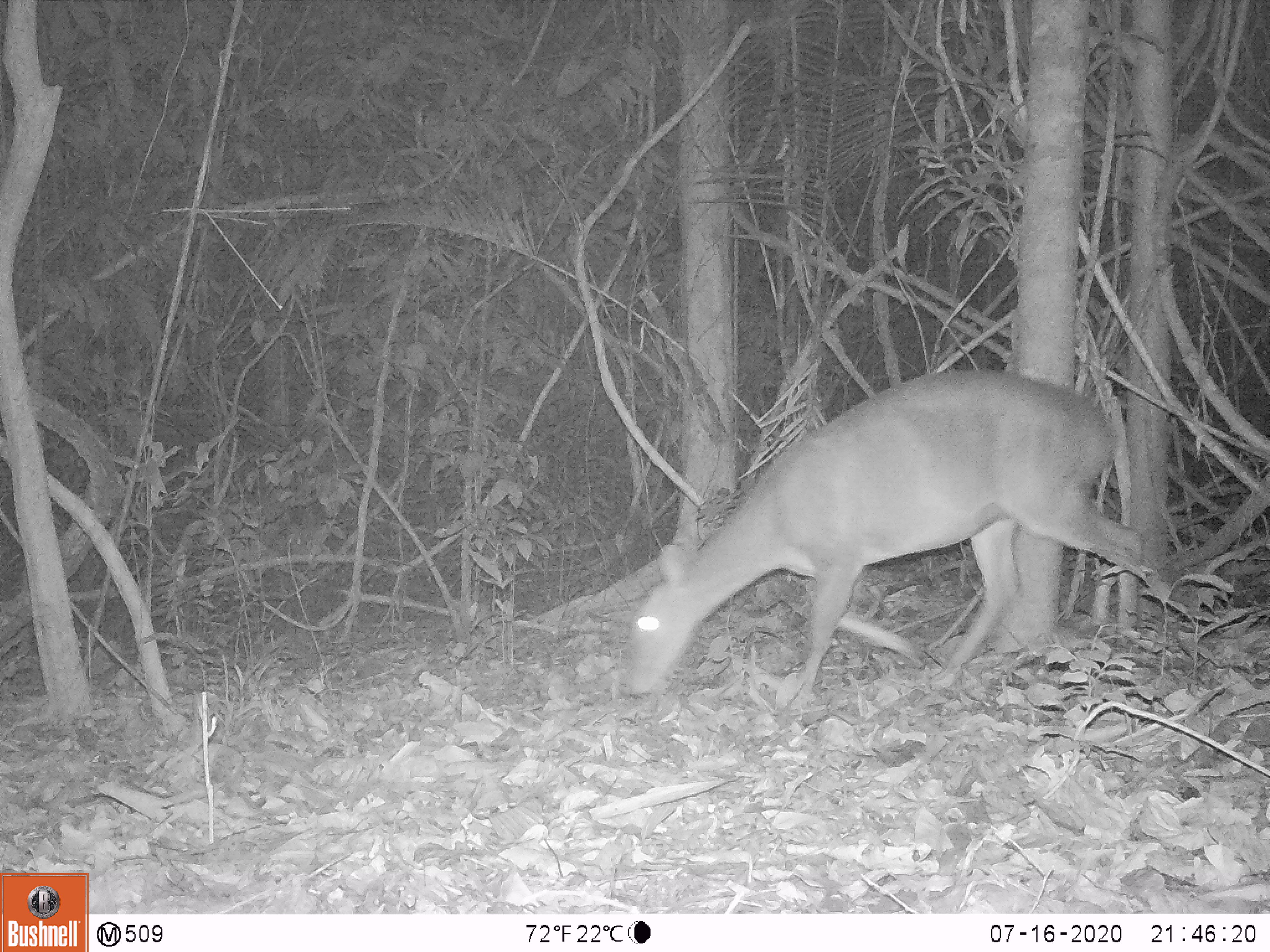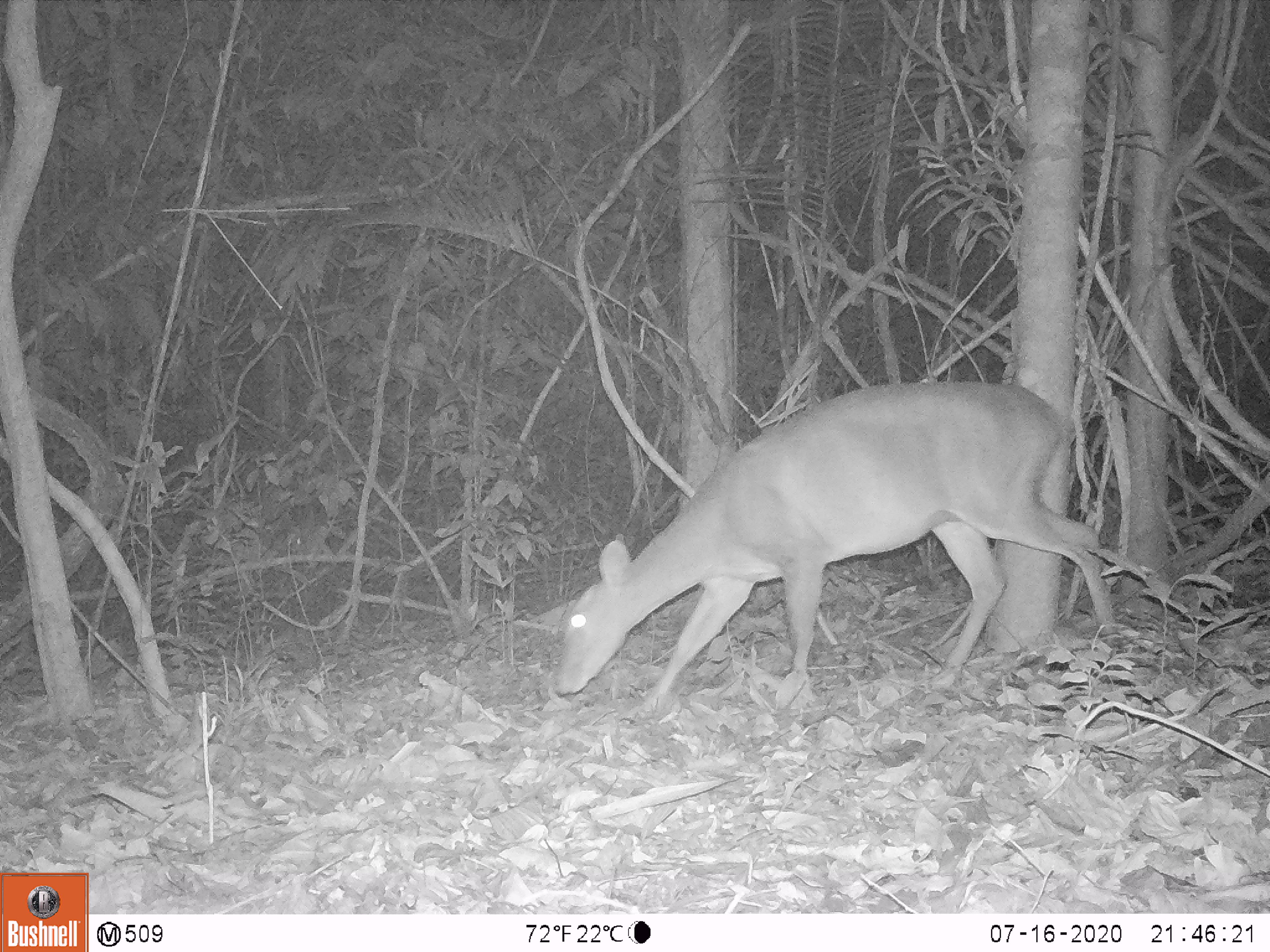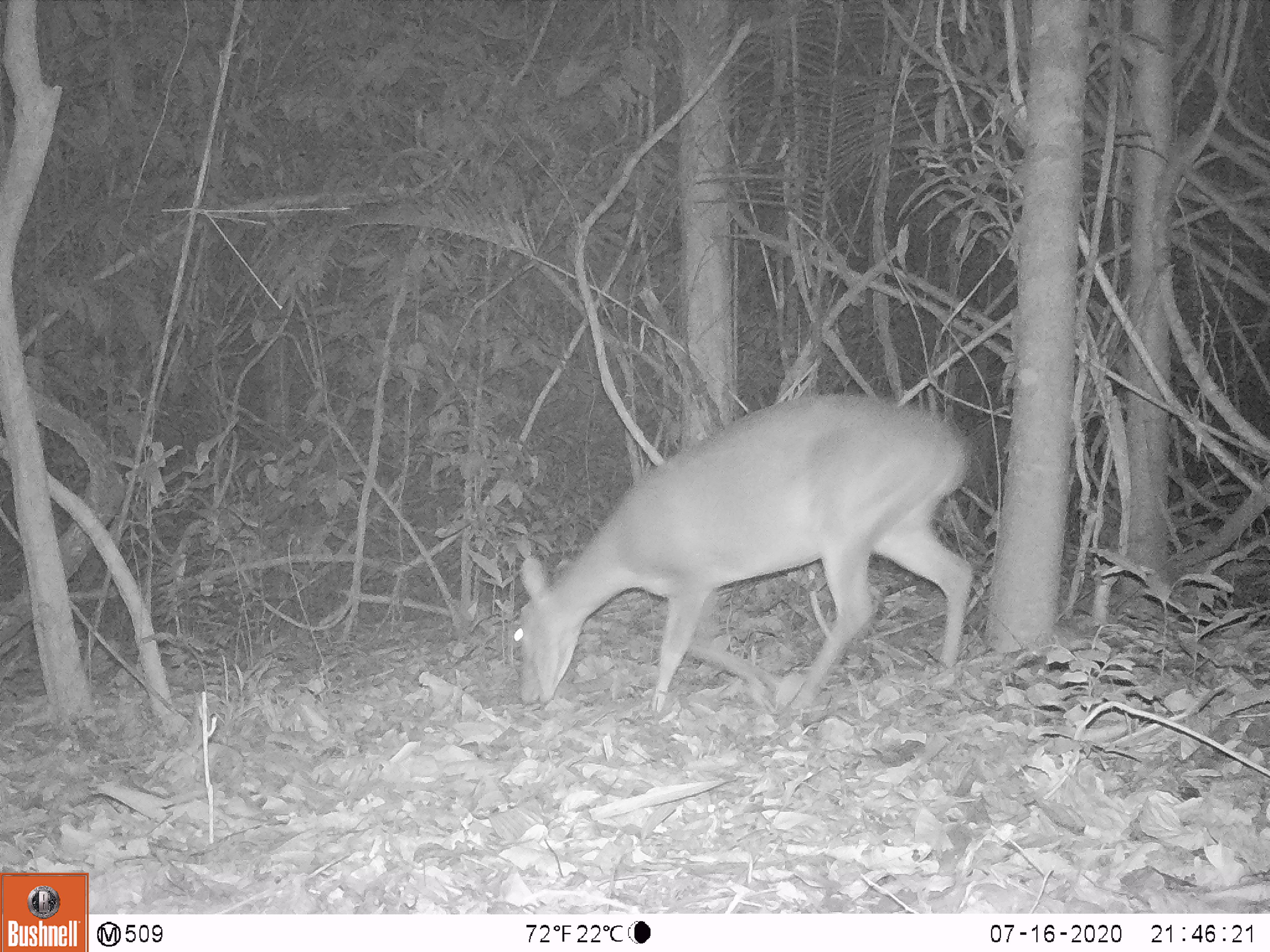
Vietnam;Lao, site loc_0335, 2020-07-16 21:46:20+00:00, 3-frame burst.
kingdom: Animalia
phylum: Chordata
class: Mammalia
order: Artiodactyla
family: Cervidae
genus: Muntiacus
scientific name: Muntiacus vuquangensis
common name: large-antlered muntjac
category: large antlered muntjac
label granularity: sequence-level